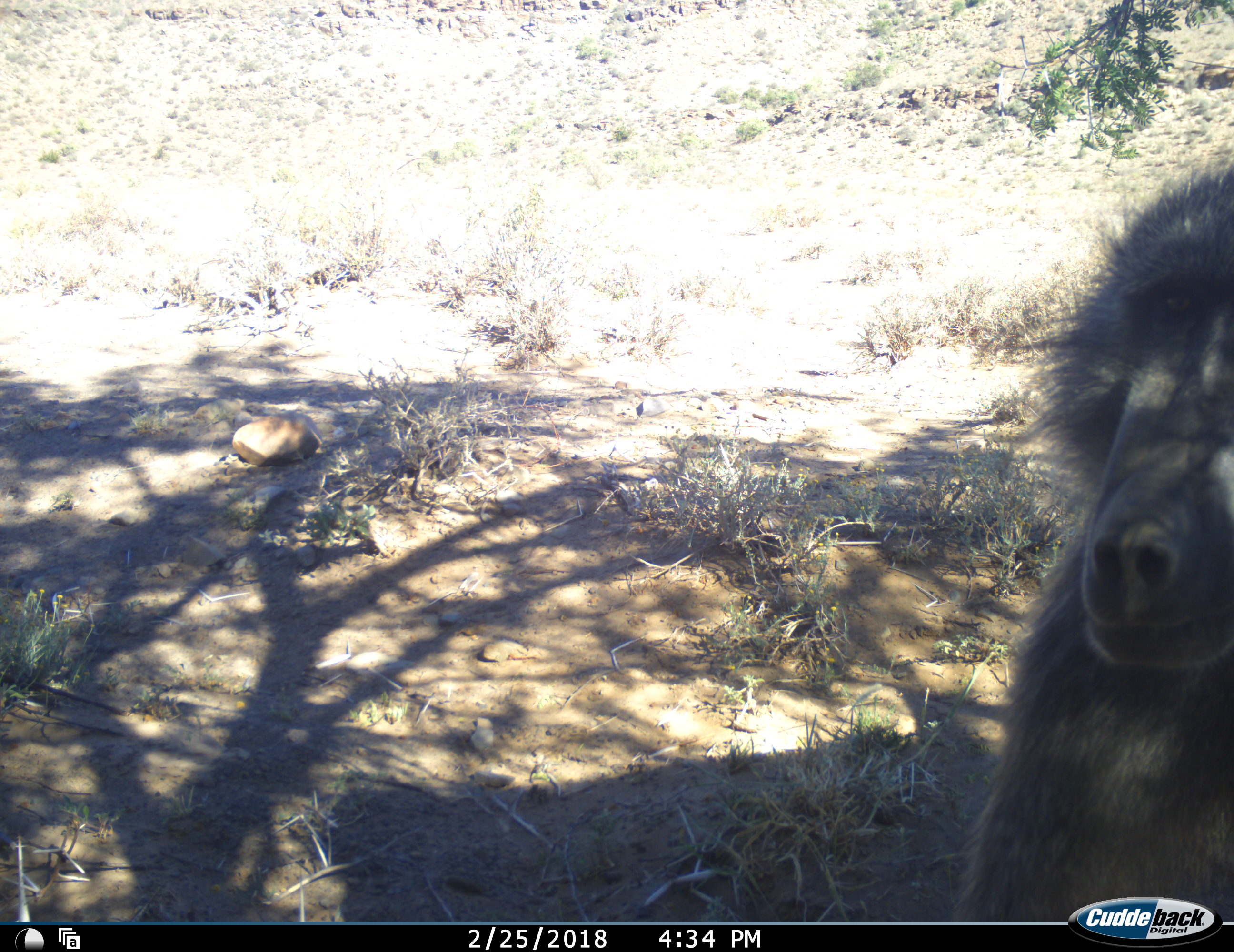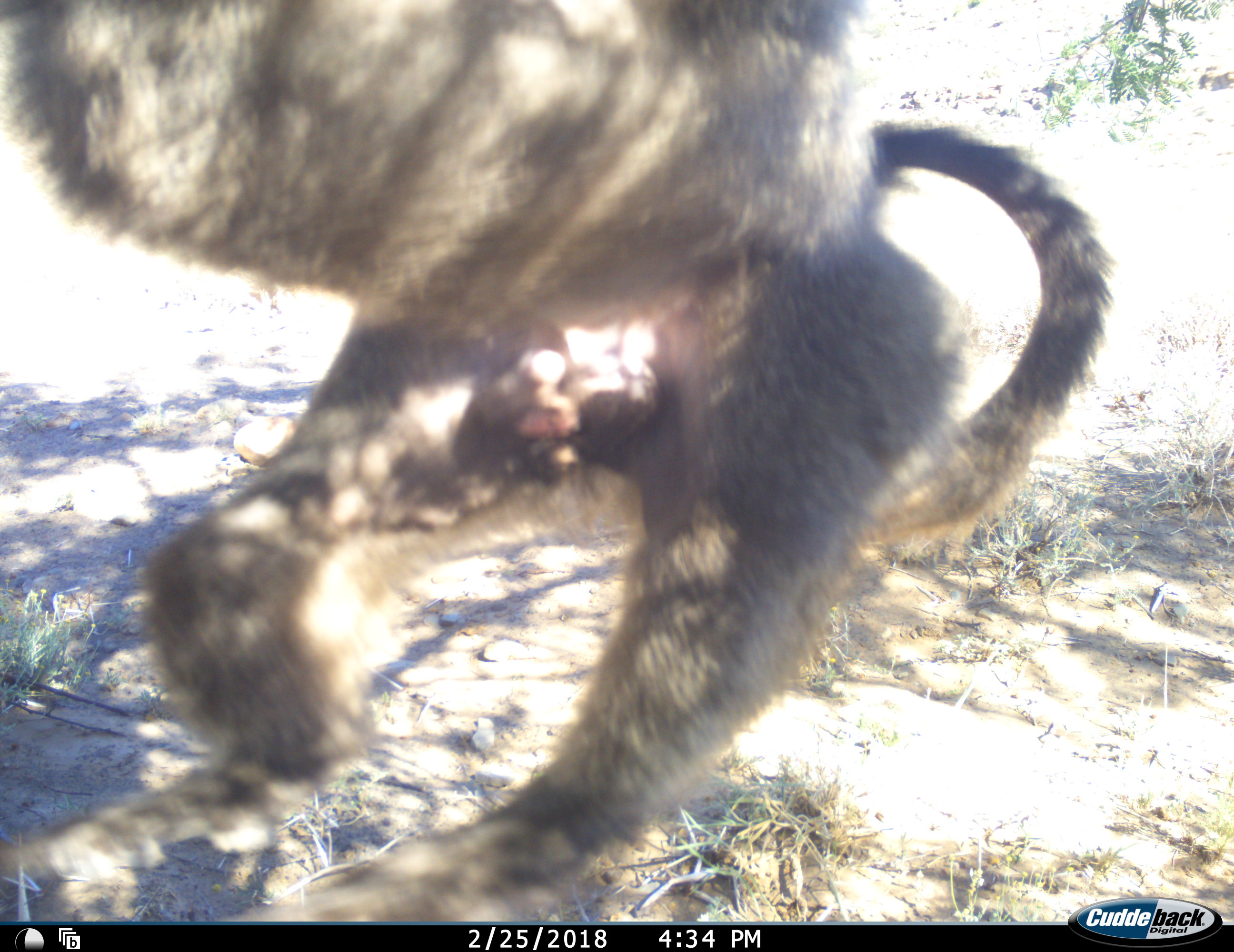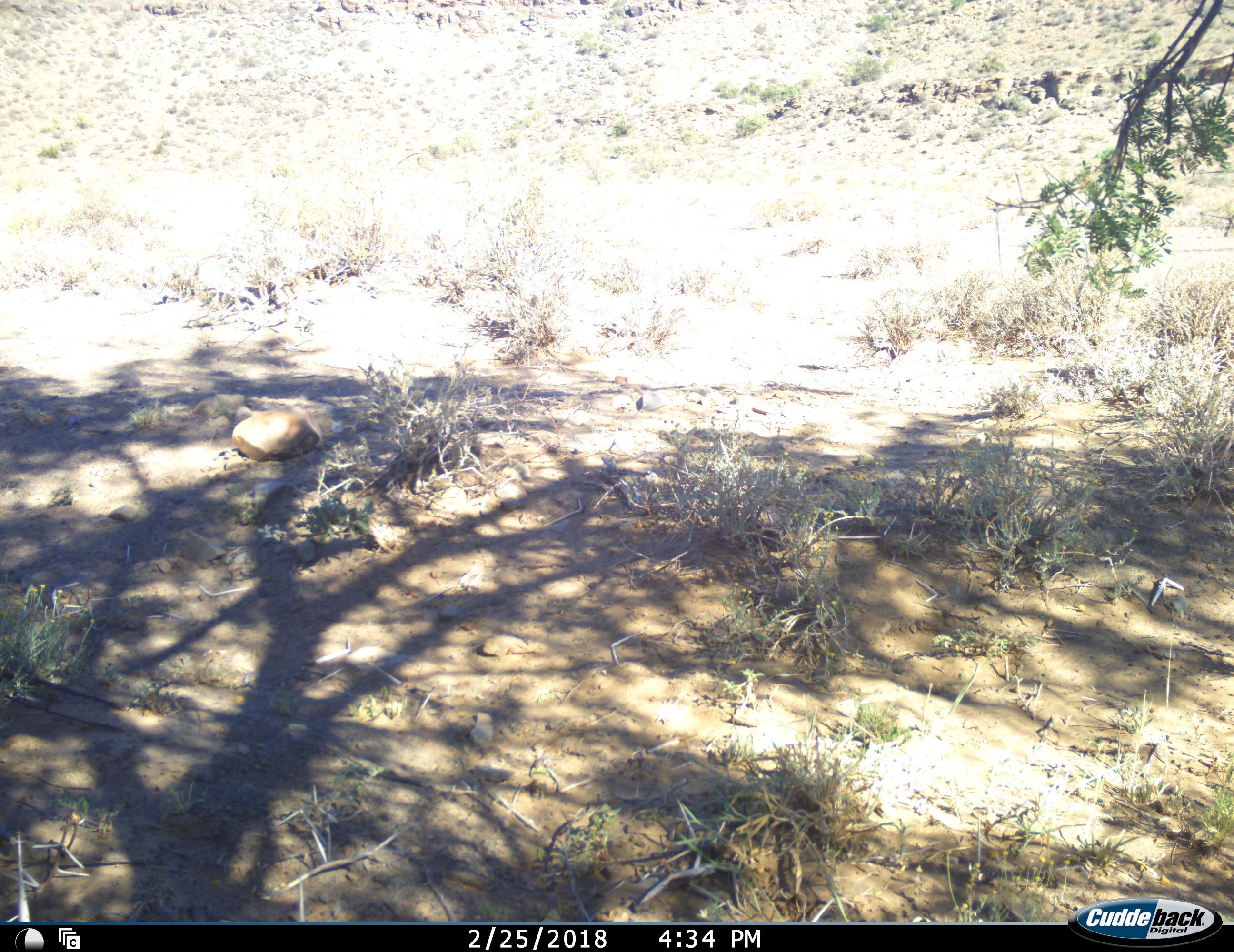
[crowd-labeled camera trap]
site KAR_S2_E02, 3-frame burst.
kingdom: Animalia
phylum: Chordata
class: Mammalia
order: Primates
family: Cercopithecidae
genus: Papio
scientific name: Papio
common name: baboon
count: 1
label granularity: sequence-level